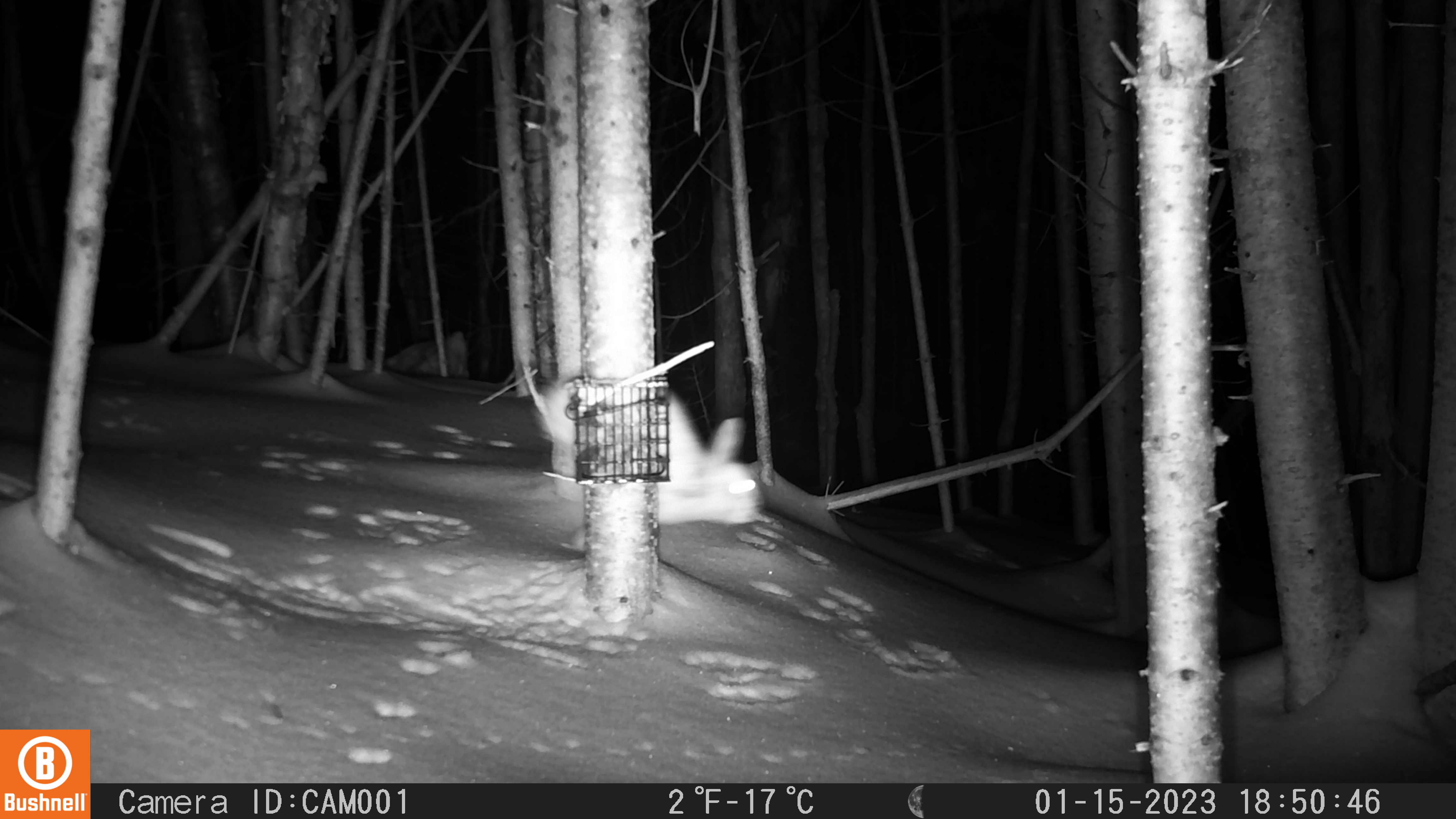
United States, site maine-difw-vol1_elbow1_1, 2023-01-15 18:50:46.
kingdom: Animalia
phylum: Chordata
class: Mammalia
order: Lagomorpha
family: Leporidae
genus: Lepus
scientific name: Lepus americanus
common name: snowshoe hare